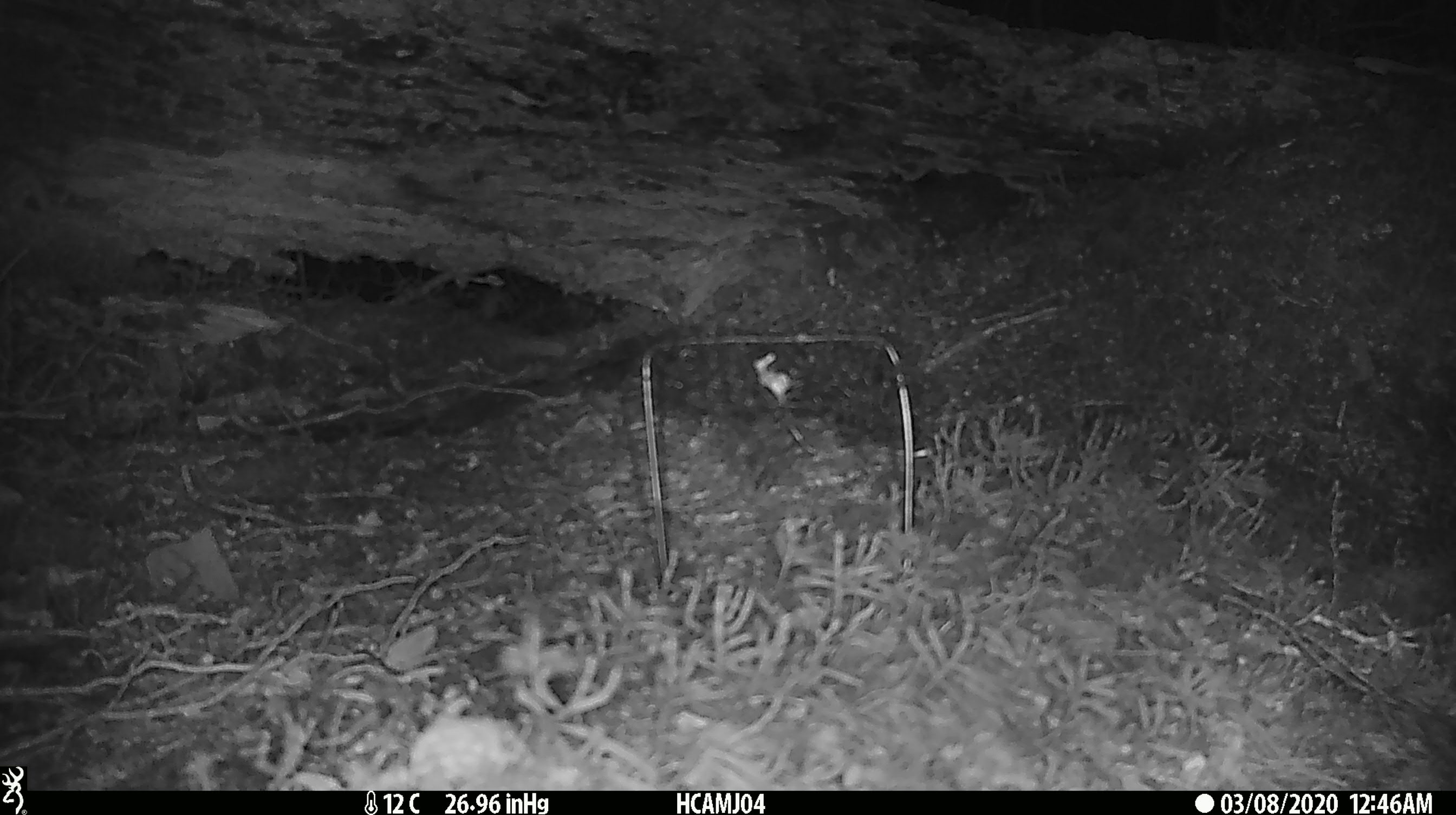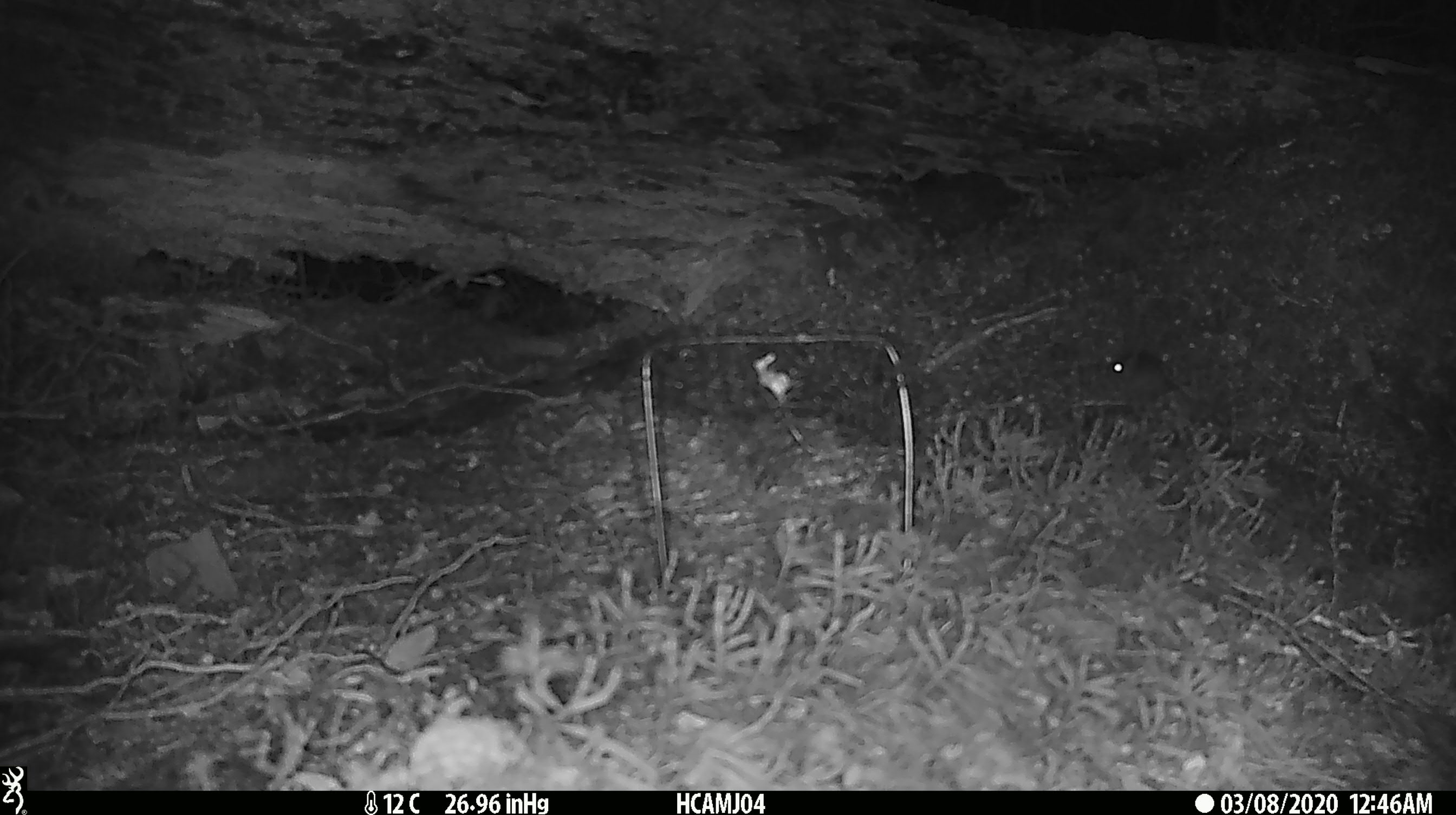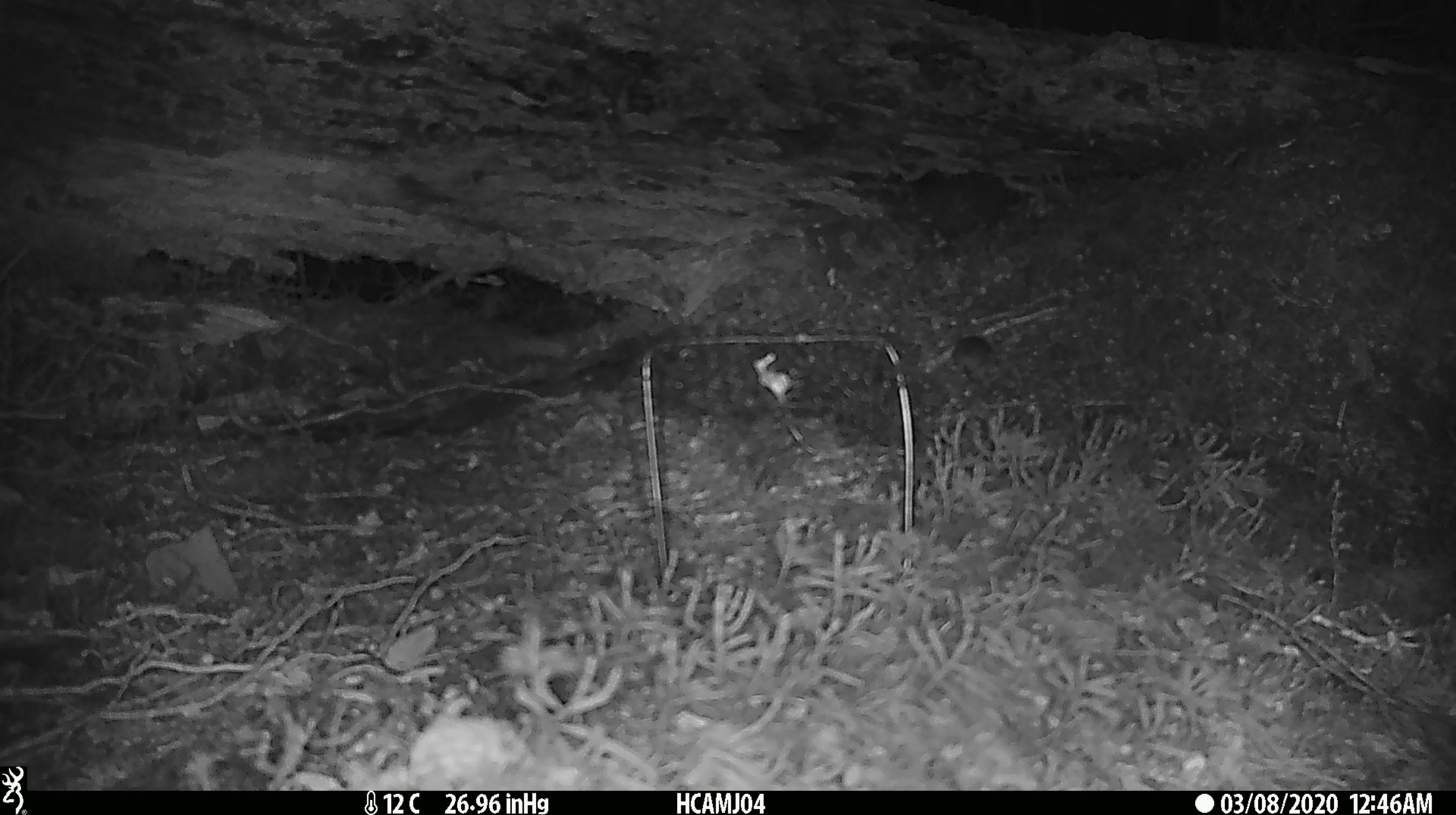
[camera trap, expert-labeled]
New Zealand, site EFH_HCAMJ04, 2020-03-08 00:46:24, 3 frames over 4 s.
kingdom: Animalia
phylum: Chordata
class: Mammalia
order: Rodentia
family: Muridae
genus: Mus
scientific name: Mus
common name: mouse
Mouse (Mus).